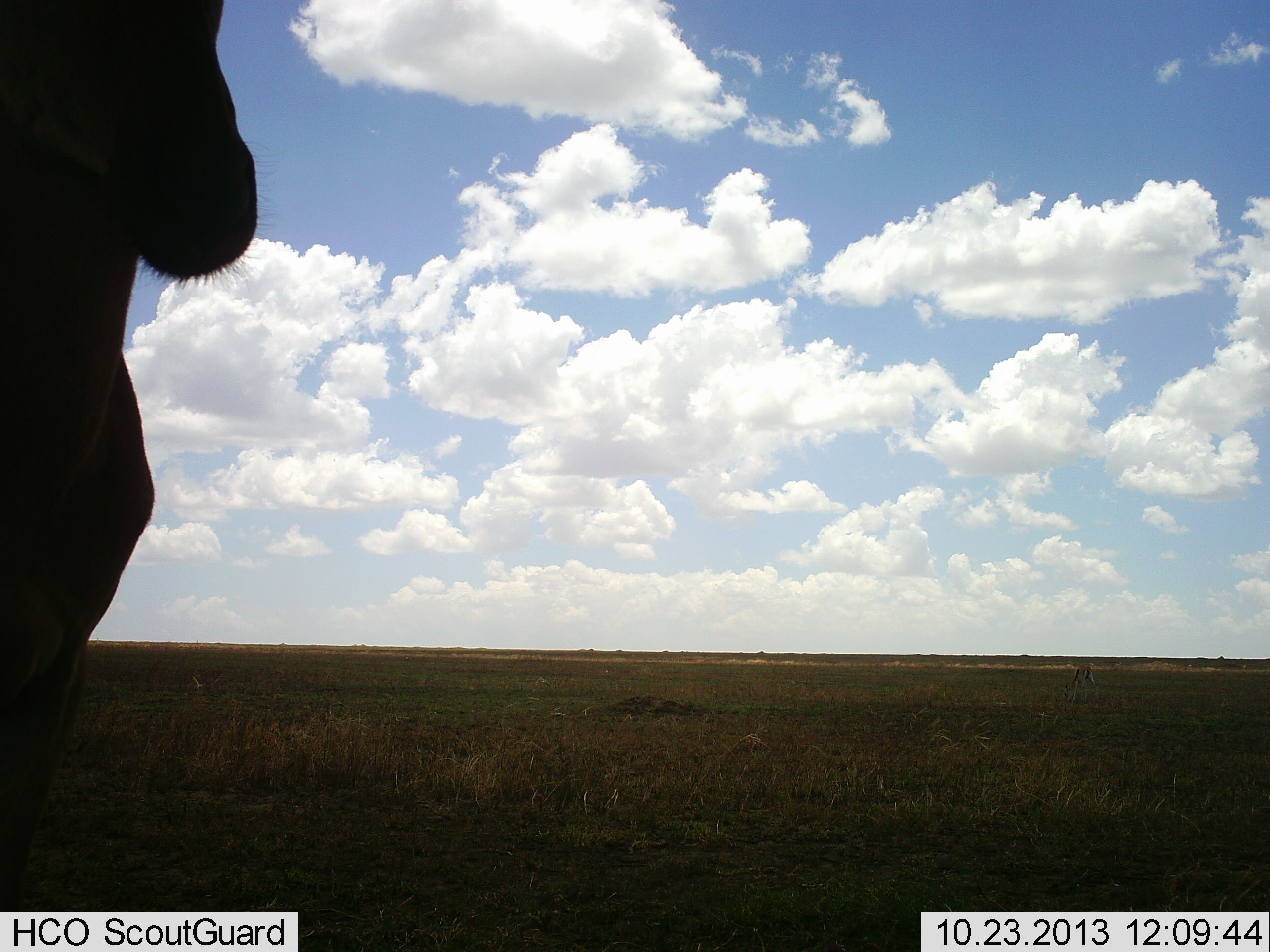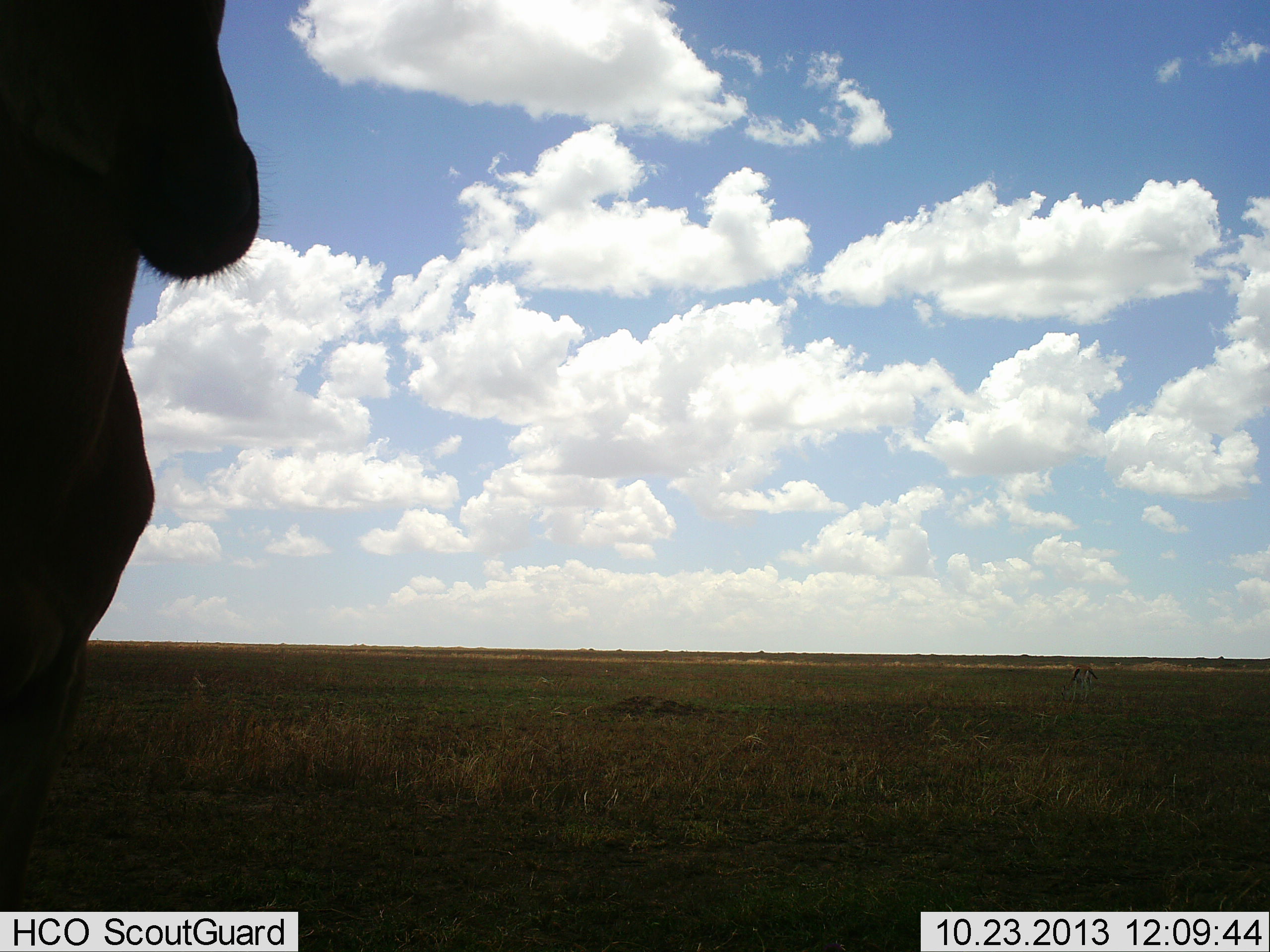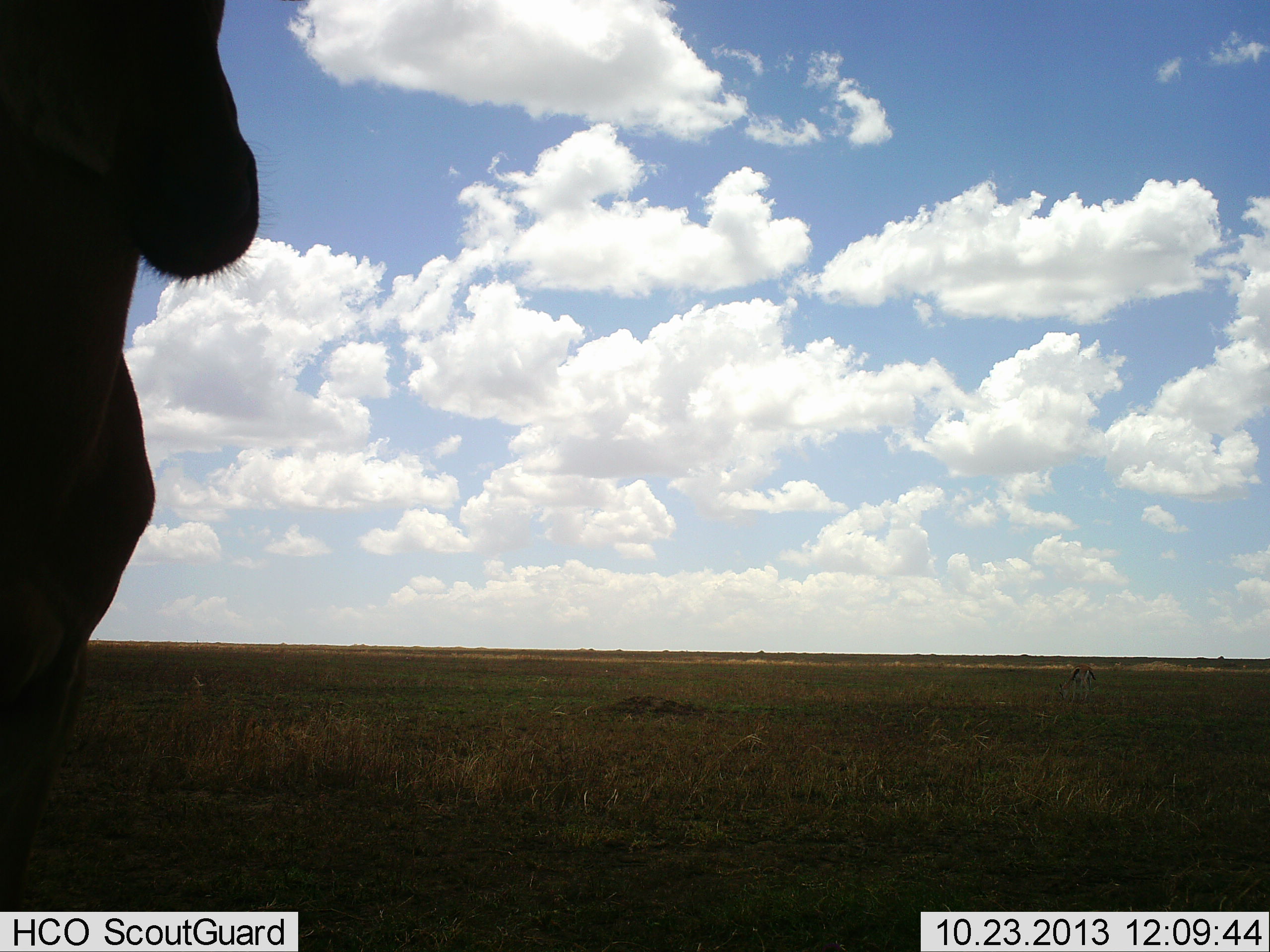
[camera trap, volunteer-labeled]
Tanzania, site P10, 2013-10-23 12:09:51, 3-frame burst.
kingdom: Animalia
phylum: Chordata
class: Mammalia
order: Artiodactyla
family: Bovidae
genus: Alcelaphus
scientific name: Alcelaphus buselaphus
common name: hartebeest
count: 1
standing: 100%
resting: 0%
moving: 0%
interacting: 0%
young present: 0%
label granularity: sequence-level